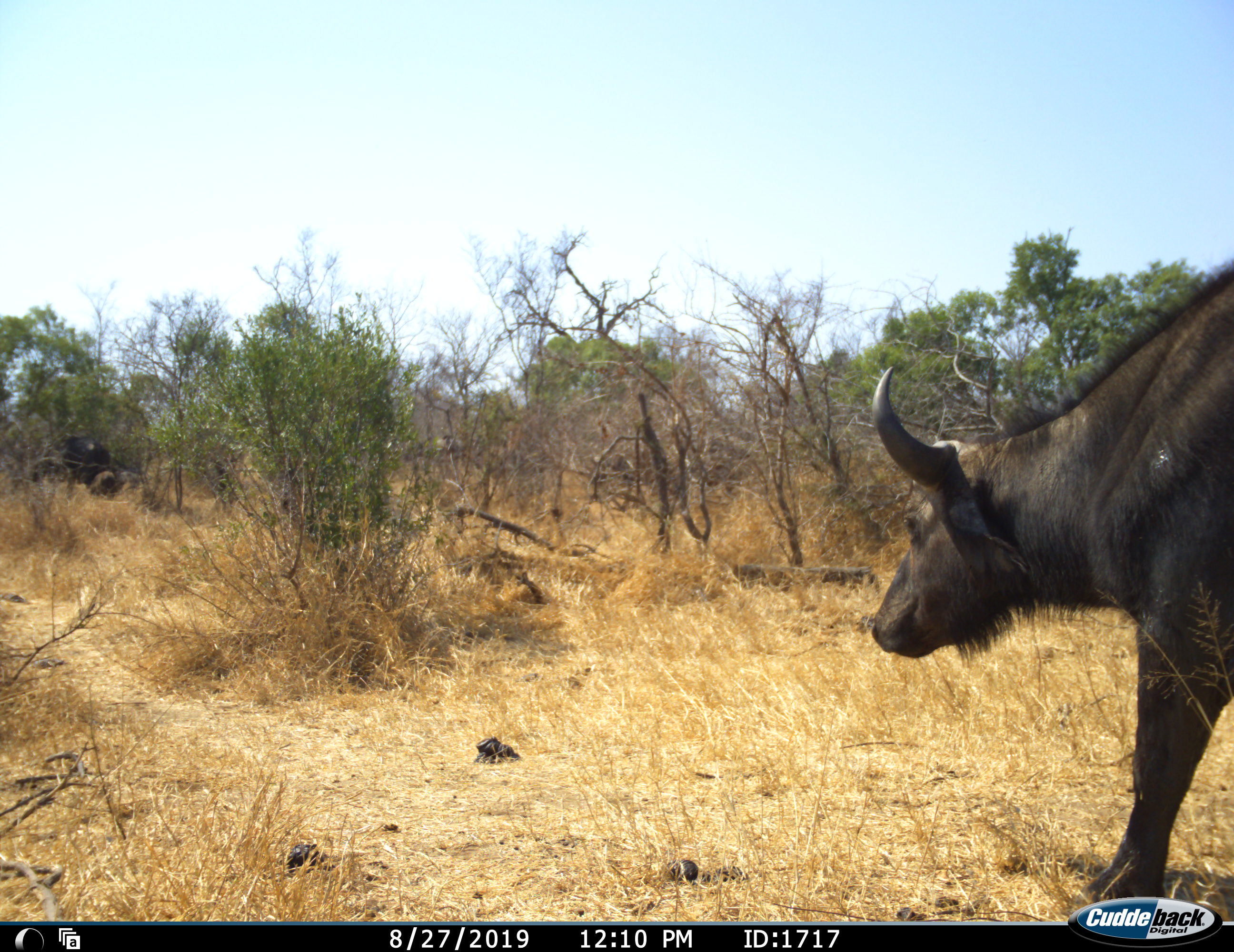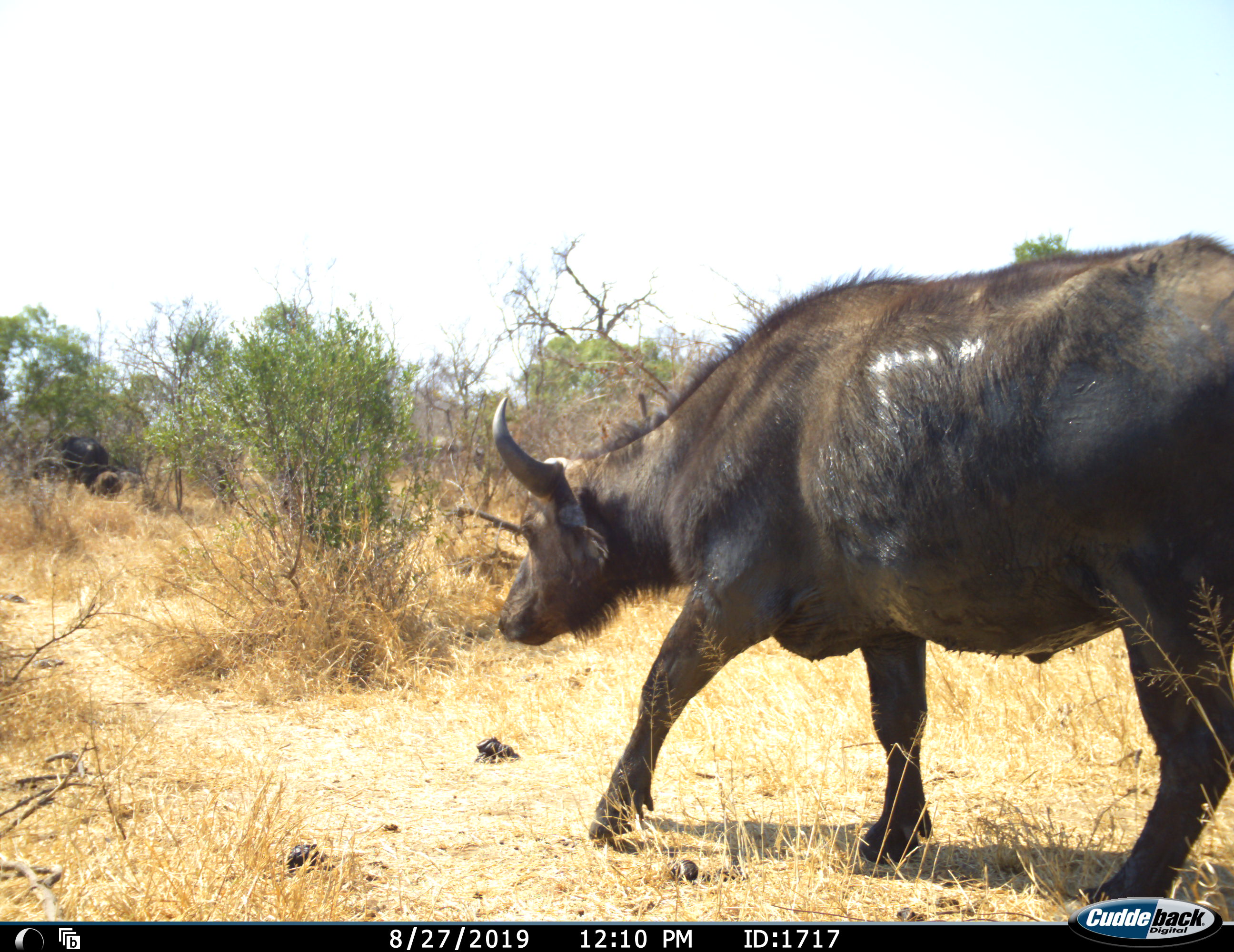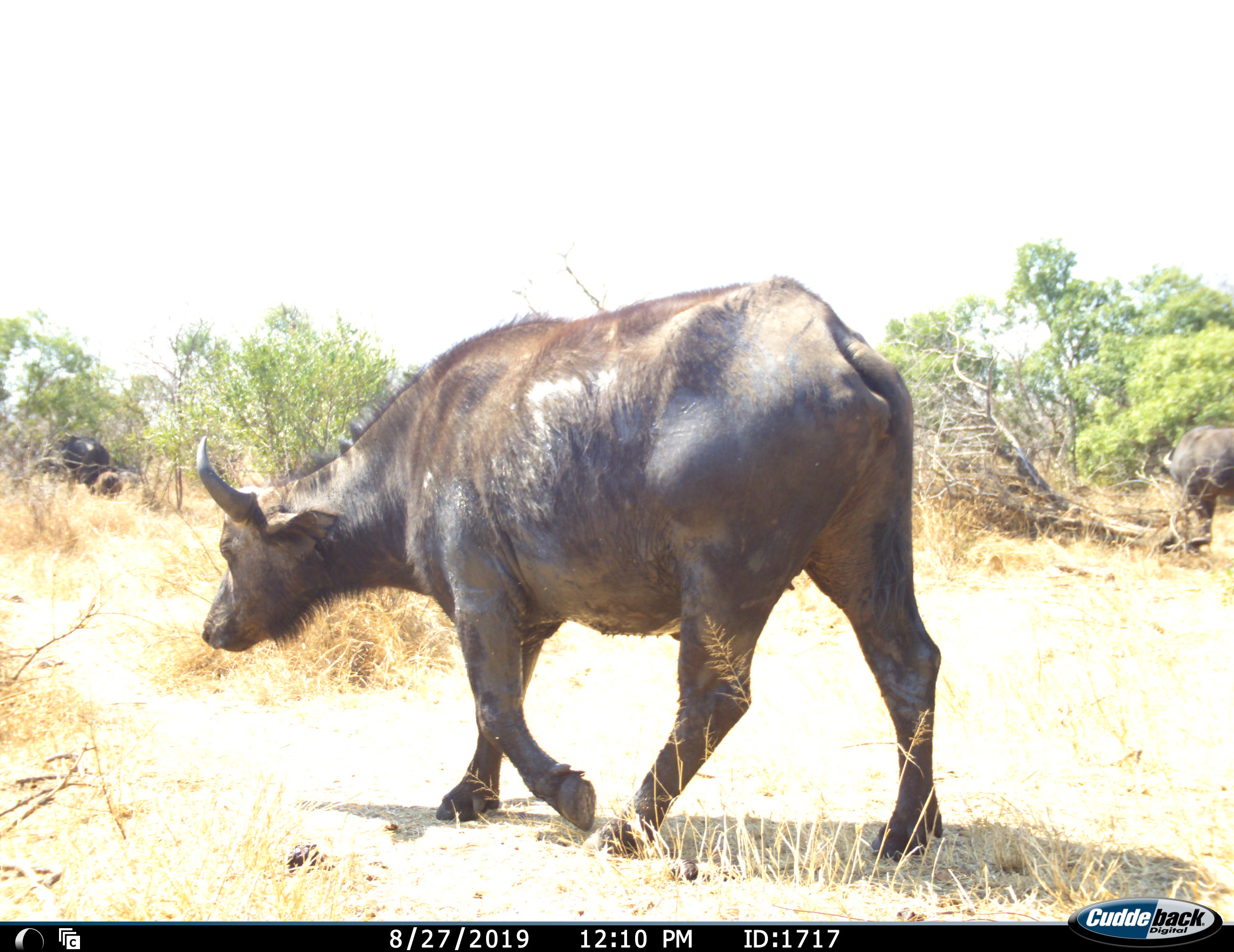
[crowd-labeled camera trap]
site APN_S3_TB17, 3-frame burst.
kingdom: Animalia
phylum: Chordata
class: Mammalia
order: Artiodactyla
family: Bovidae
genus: Syncerus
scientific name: Syncerus caffer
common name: african buffalo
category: buffalo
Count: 2.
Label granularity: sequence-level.